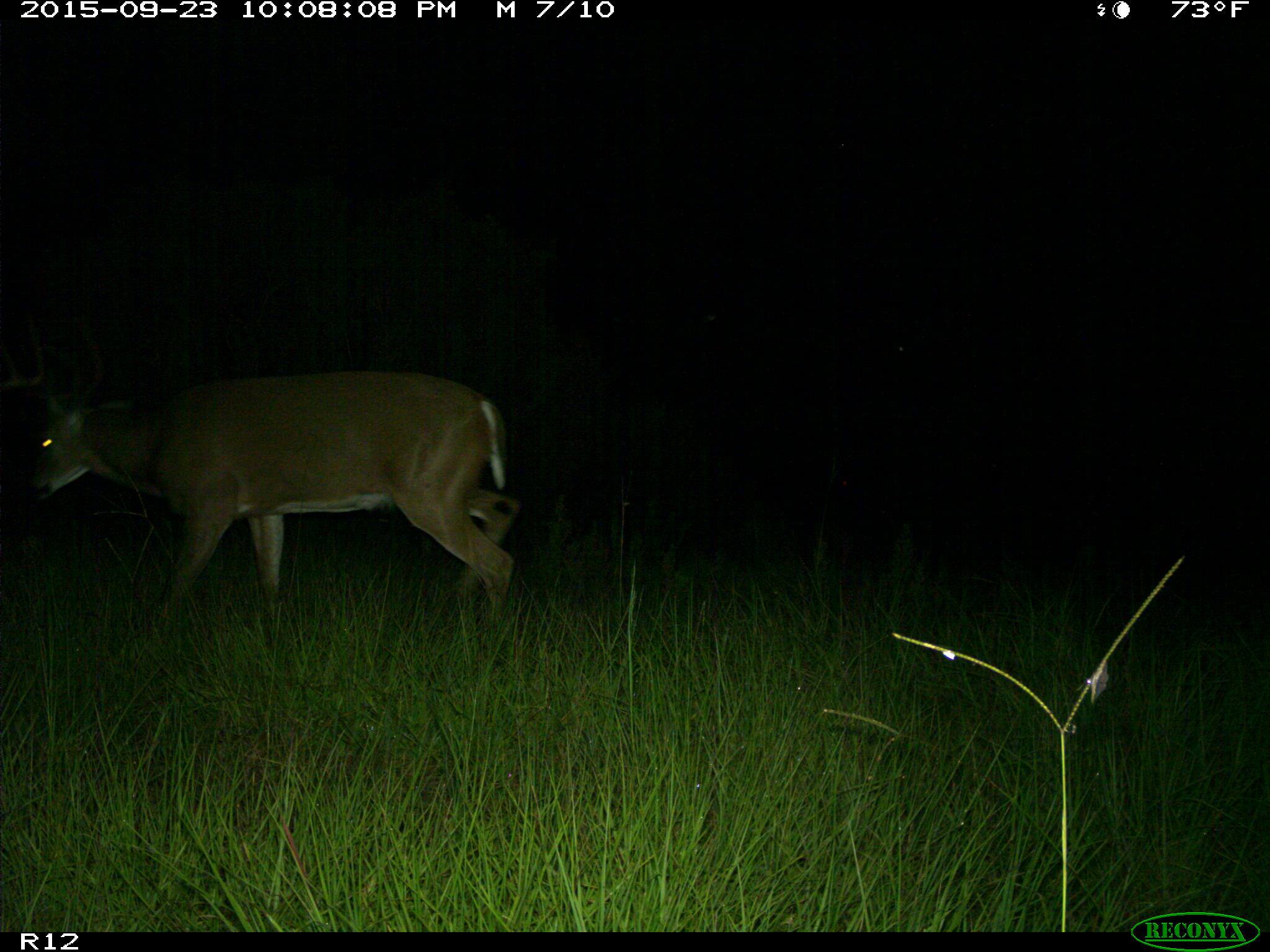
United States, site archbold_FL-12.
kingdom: Animalia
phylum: Chordata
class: Mammalia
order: Artiodactyla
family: Cervidae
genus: Odocoileus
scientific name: Odocoileus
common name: deer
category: unidentified deer